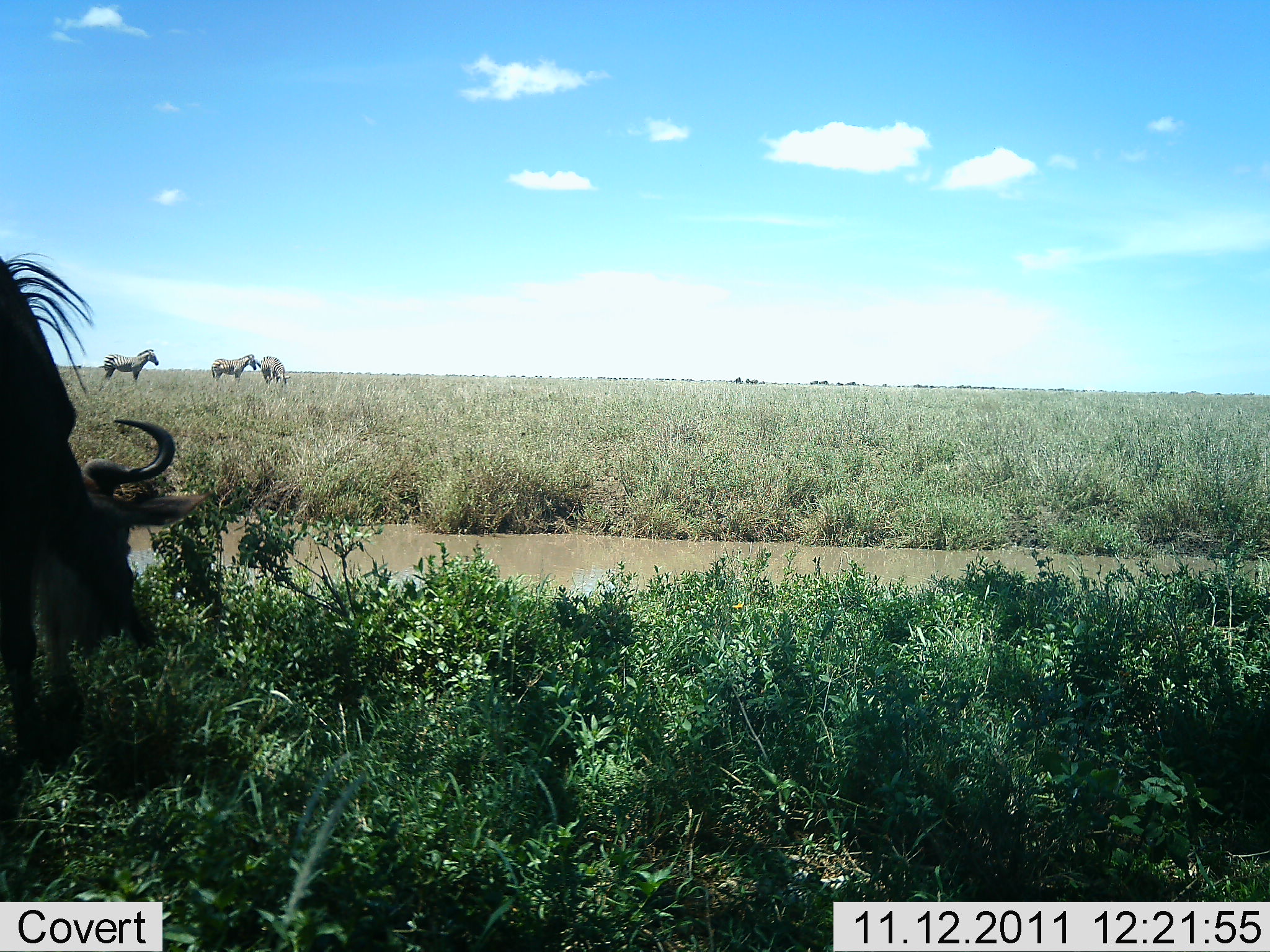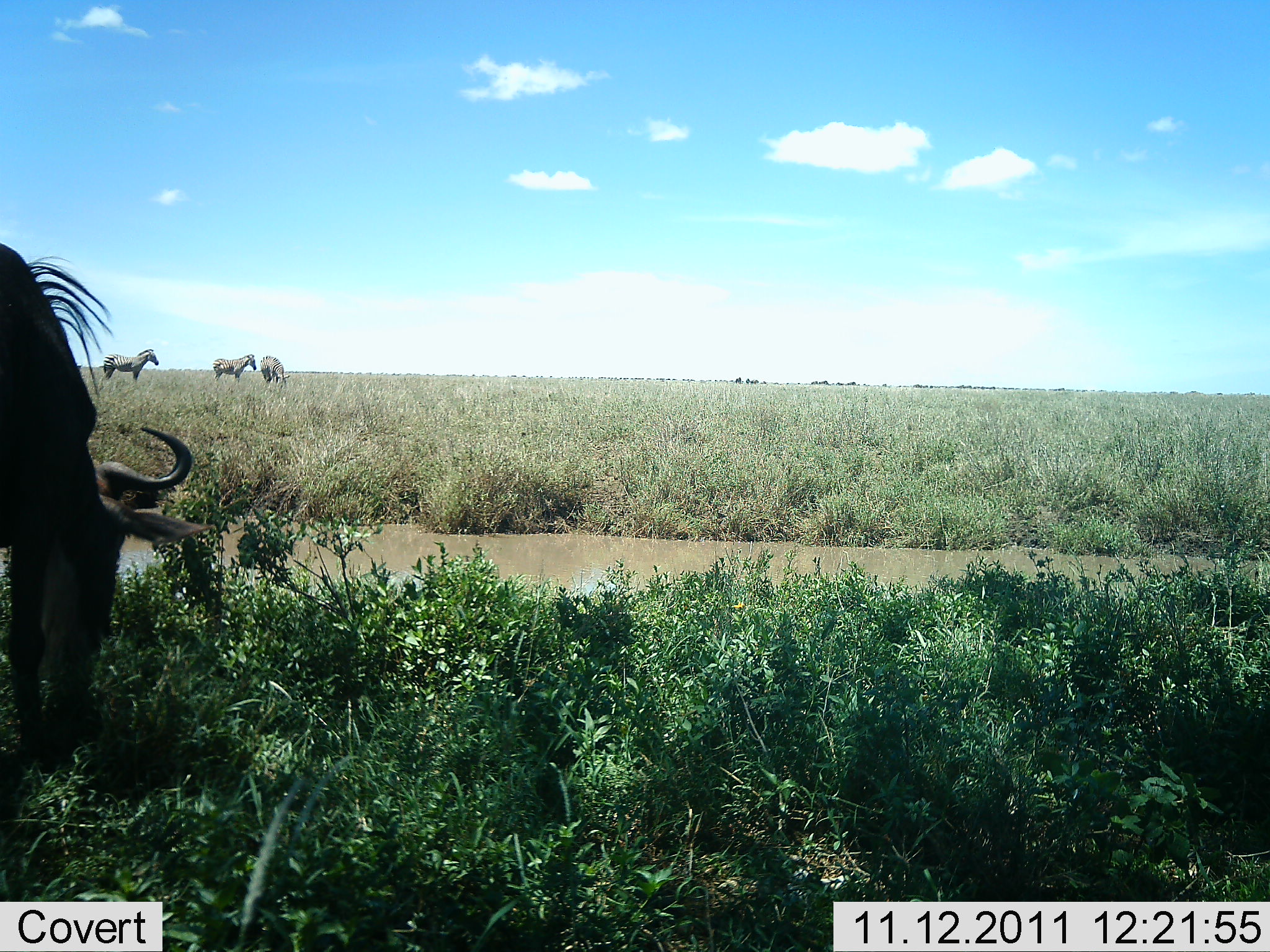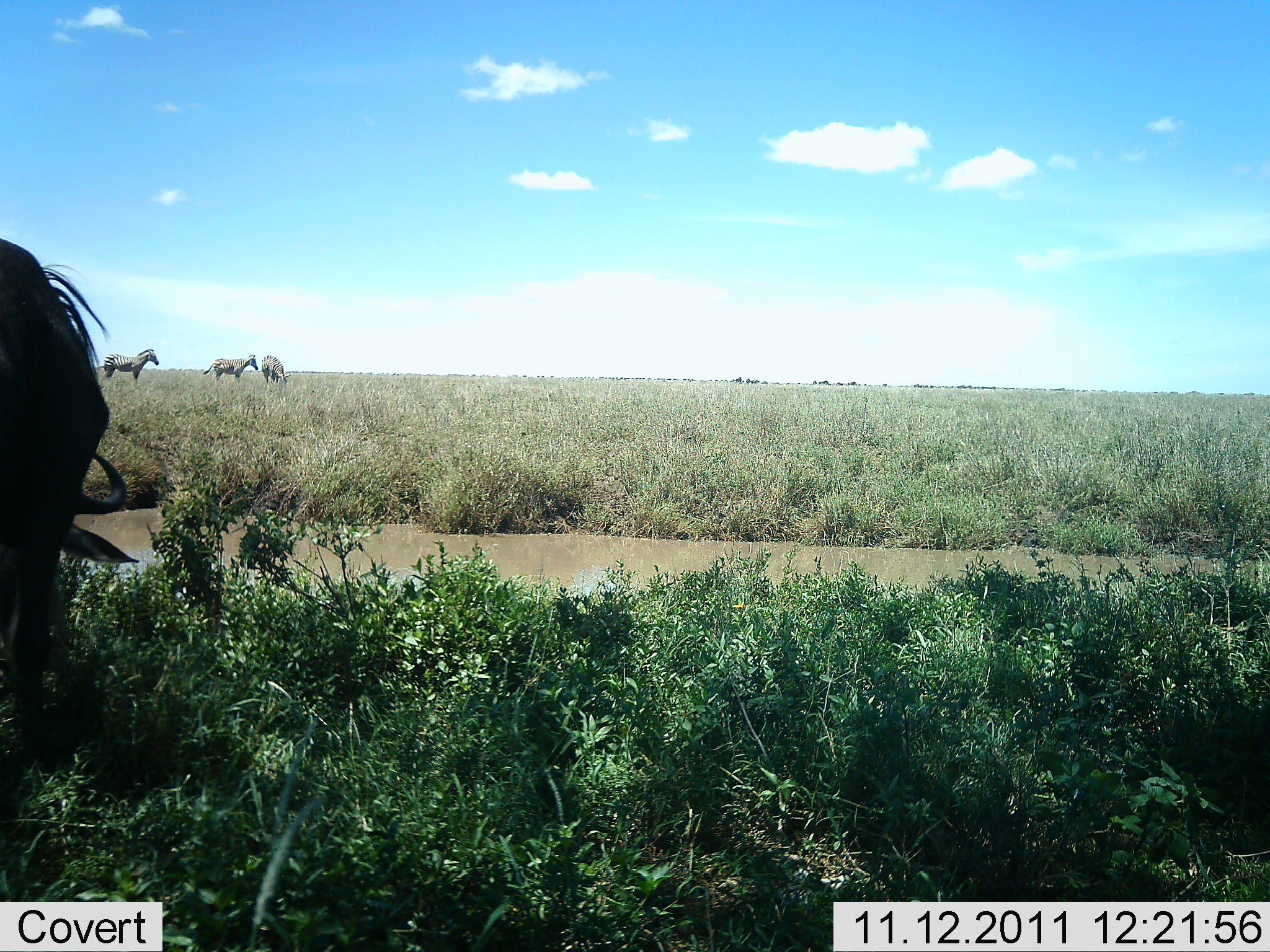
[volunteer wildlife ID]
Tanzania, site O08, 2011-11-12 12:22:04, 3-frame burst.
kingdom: Animalia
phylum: Chordata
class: Mammalia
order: Artiodactyla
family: Bovidae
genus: Connochaetes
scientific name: Connochaetes taurinus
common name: blue wildebeest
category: wildebeest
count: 1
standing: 21%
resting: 0%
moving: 5%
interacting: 0%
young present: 0%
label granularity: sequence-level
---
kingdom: Animalia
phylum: Chordata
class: Mammalia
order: Perissodactyla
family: Equidae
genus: Equus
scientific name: Equus quagga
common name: plains zebra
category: zebra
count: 3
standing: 100%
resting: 0%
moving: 7%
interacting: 0%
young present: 0%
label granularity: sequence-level